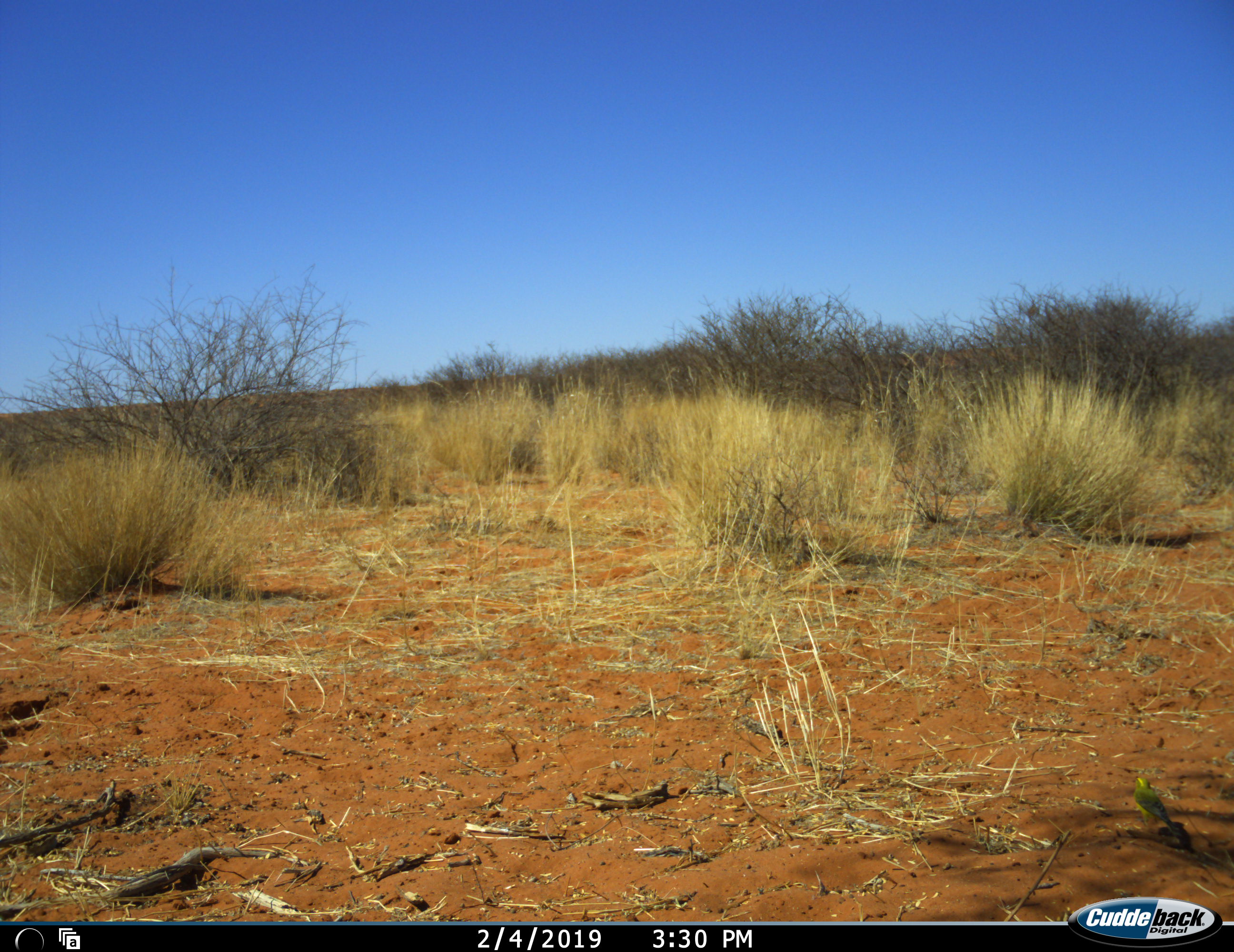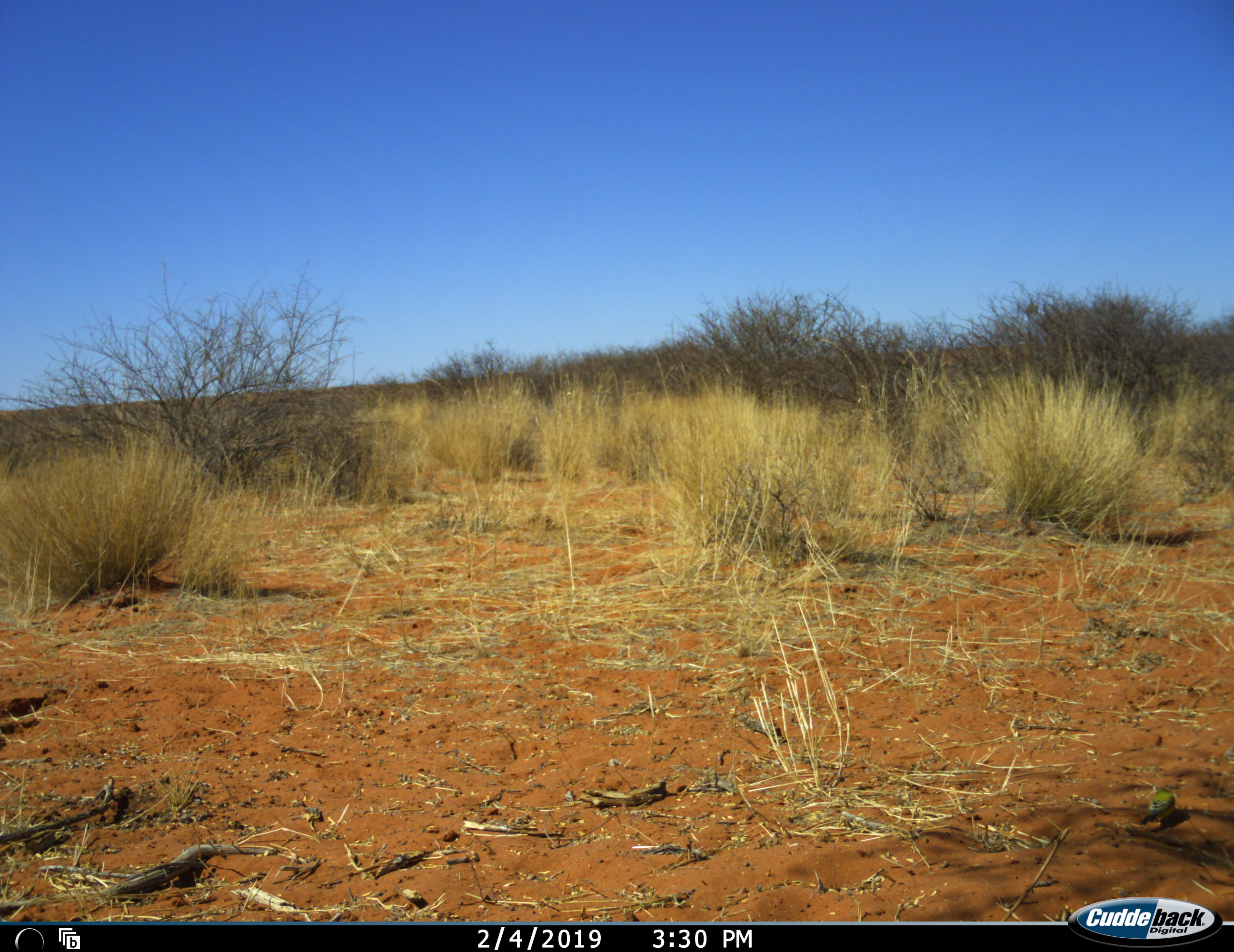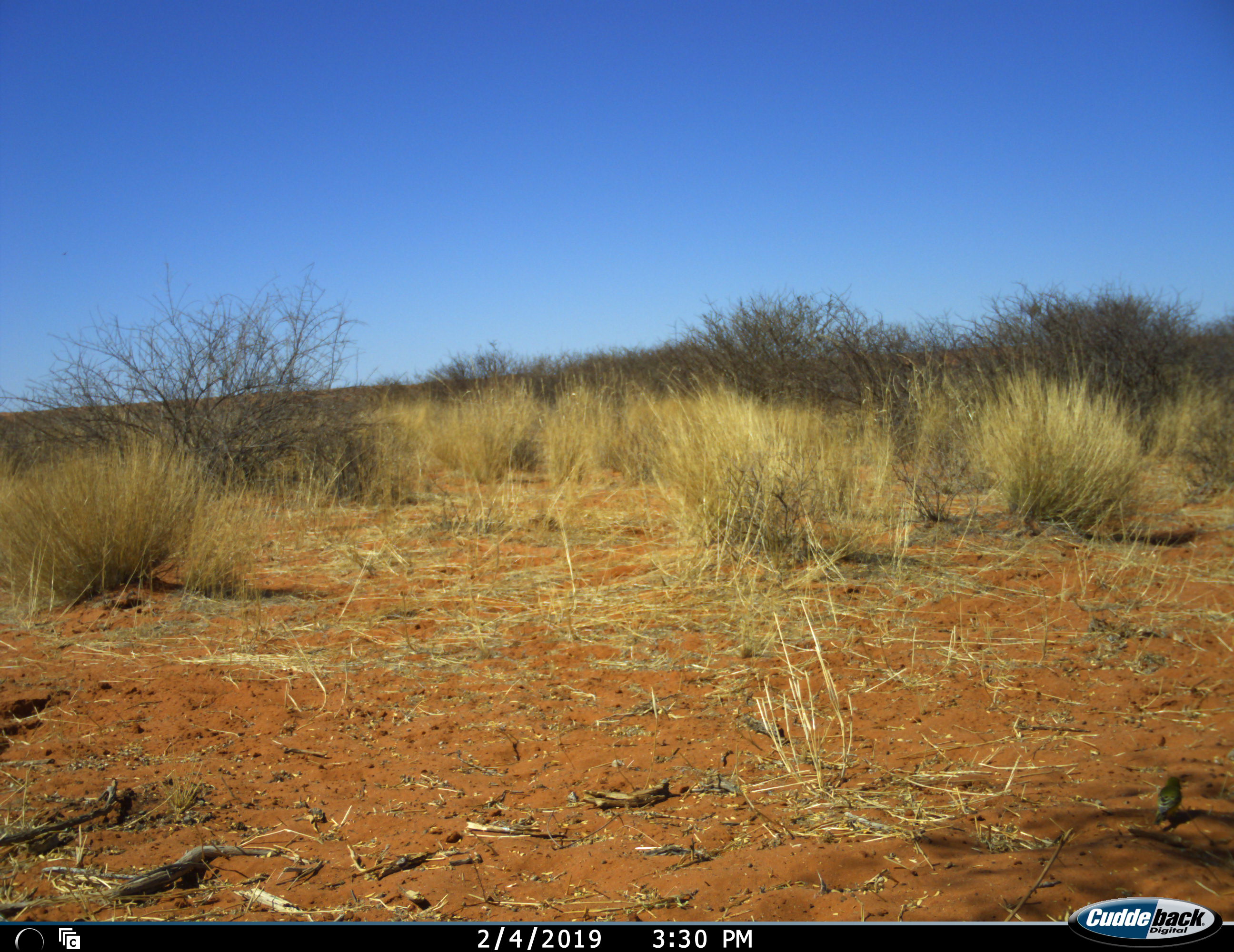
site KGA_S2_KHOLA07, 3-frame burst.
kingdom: Animalia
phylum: Chordata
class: Aves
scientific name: Aves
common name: bird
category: birdother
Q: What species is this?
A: Birdother (bird) (Aves).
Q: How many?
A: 1.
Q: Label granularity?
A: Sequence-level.